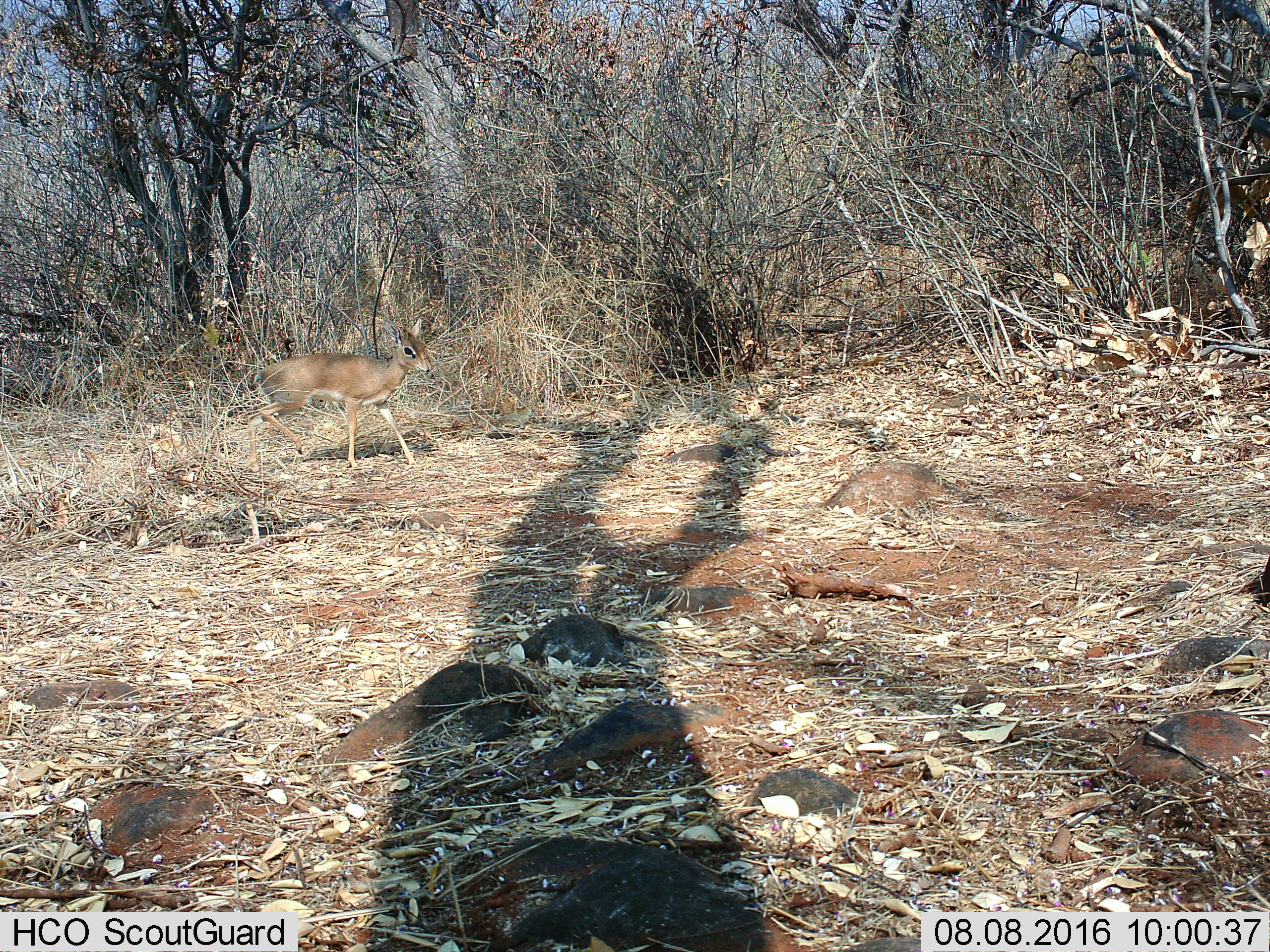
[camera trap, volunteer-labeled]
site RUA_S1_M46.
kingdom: Animalia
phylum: Chordata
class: Mammalia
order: Artiodactyla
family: Bovidae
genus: Madoqua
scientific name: Madoqua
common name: dik-dik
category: dikdik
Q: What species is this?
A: Dikdik (dik-dik) (Madoqua).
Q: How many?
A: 1.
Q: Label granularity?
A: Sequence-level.